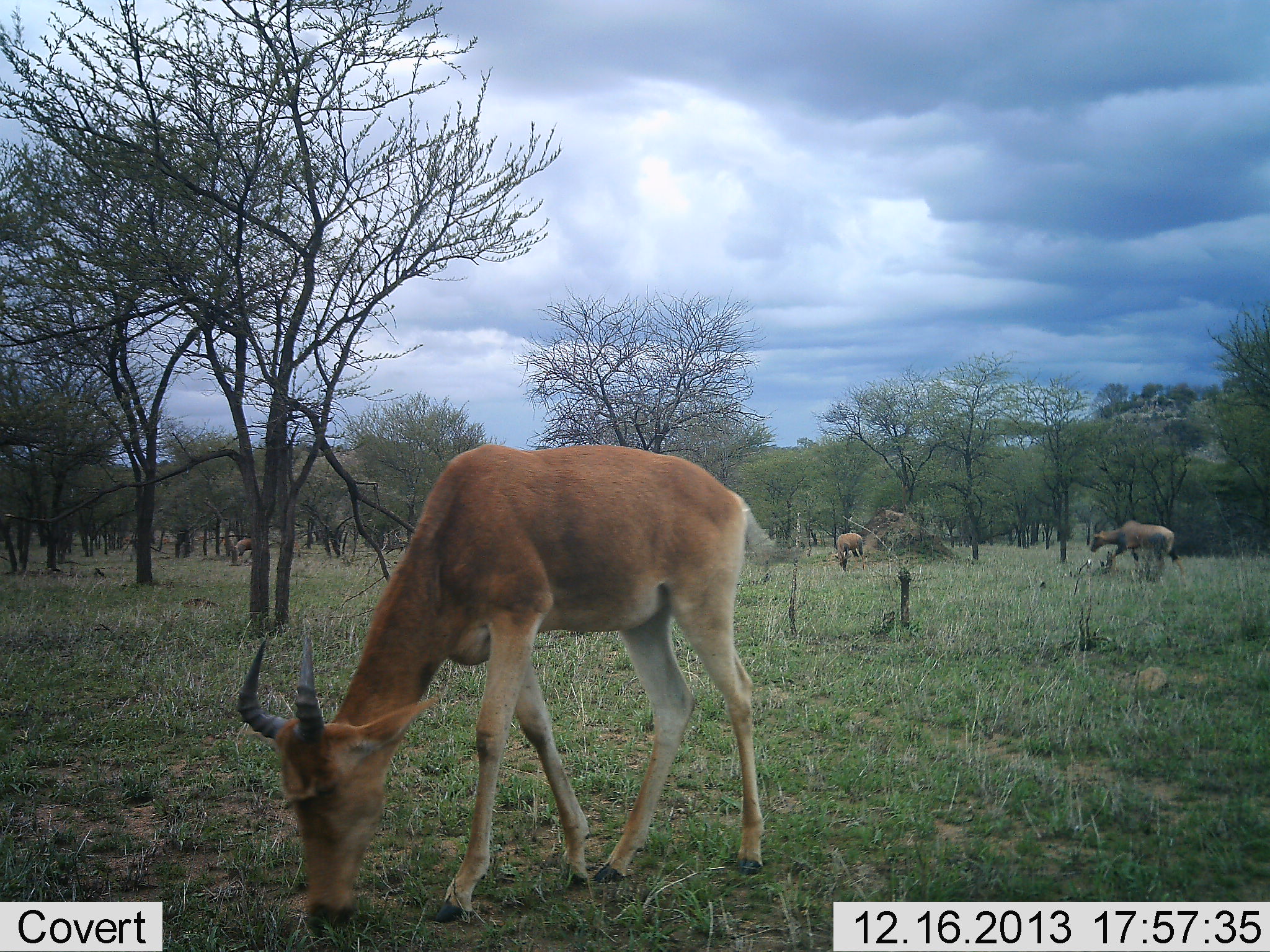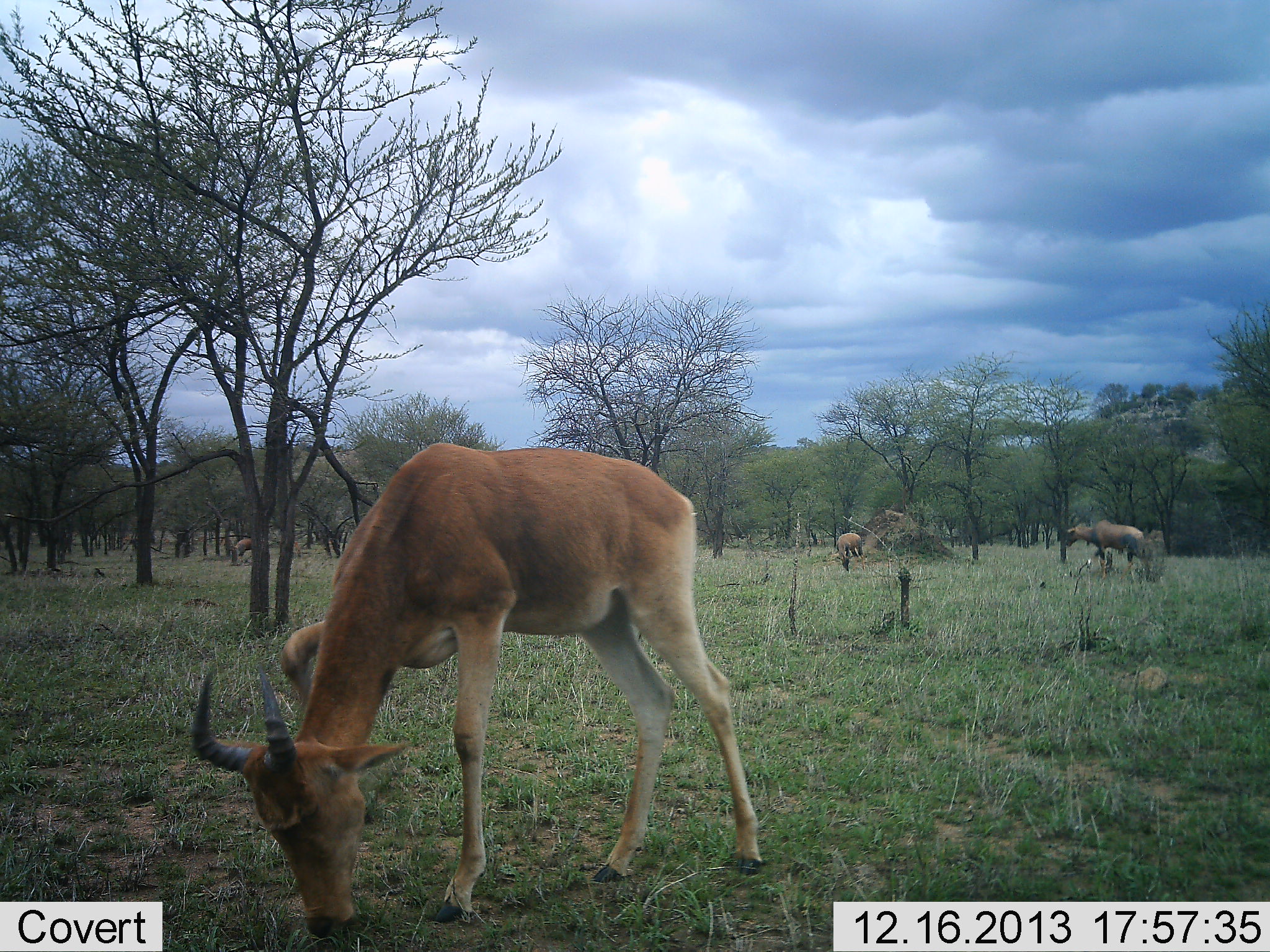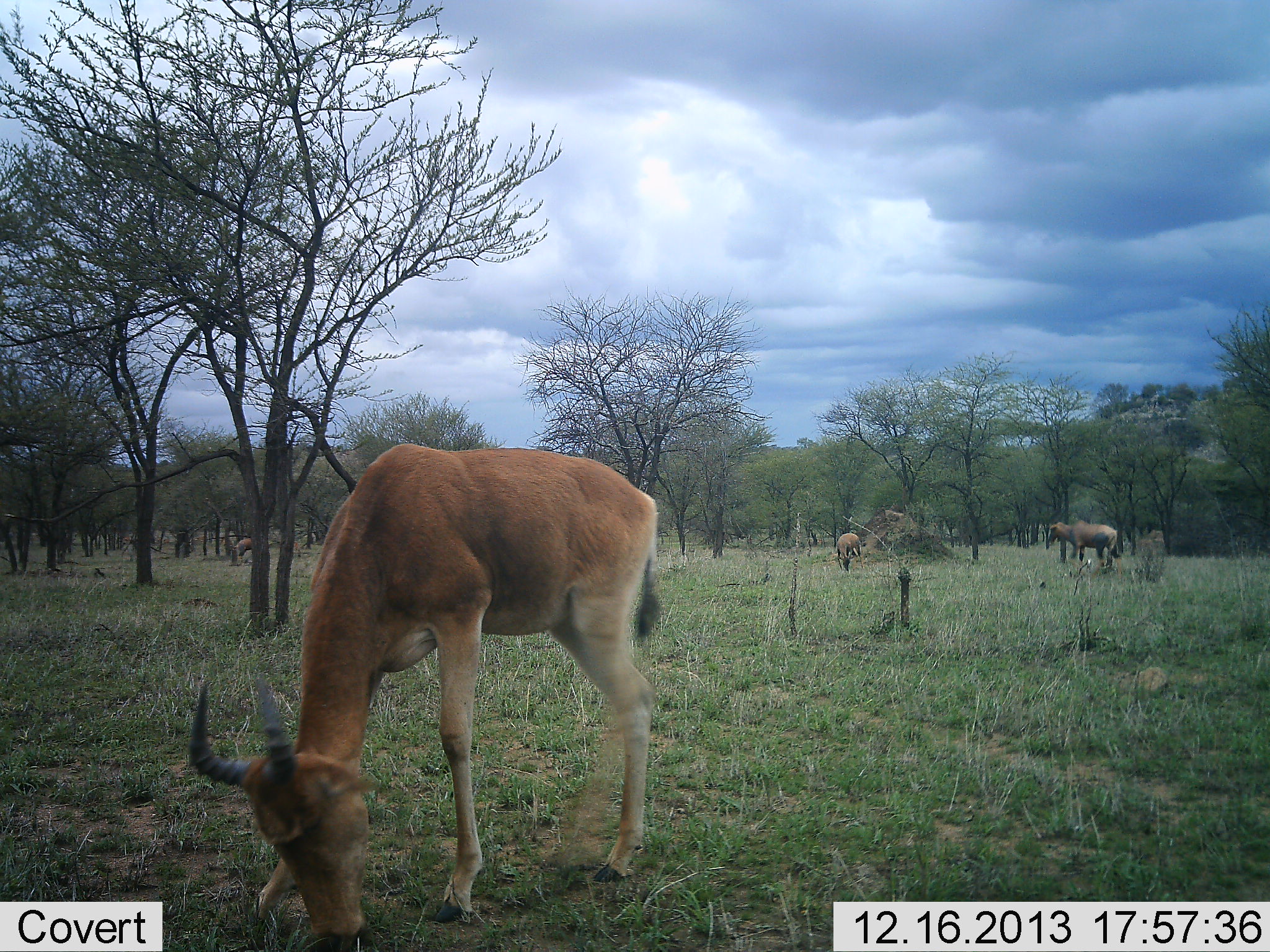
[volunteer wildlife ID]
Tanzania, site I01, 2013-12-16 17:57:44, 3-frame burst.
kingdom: Animalia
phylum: Chordata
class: Mammalia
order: Artiodactyla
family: Bovidae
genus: Alcelaphus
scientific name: Alcelaphus buselaphus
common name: hartebeest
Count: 3.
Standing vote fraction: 36%.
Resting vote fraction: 0%.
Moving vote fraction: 21%.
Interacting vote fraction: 0%.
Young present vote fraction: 7%.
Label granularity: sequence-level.